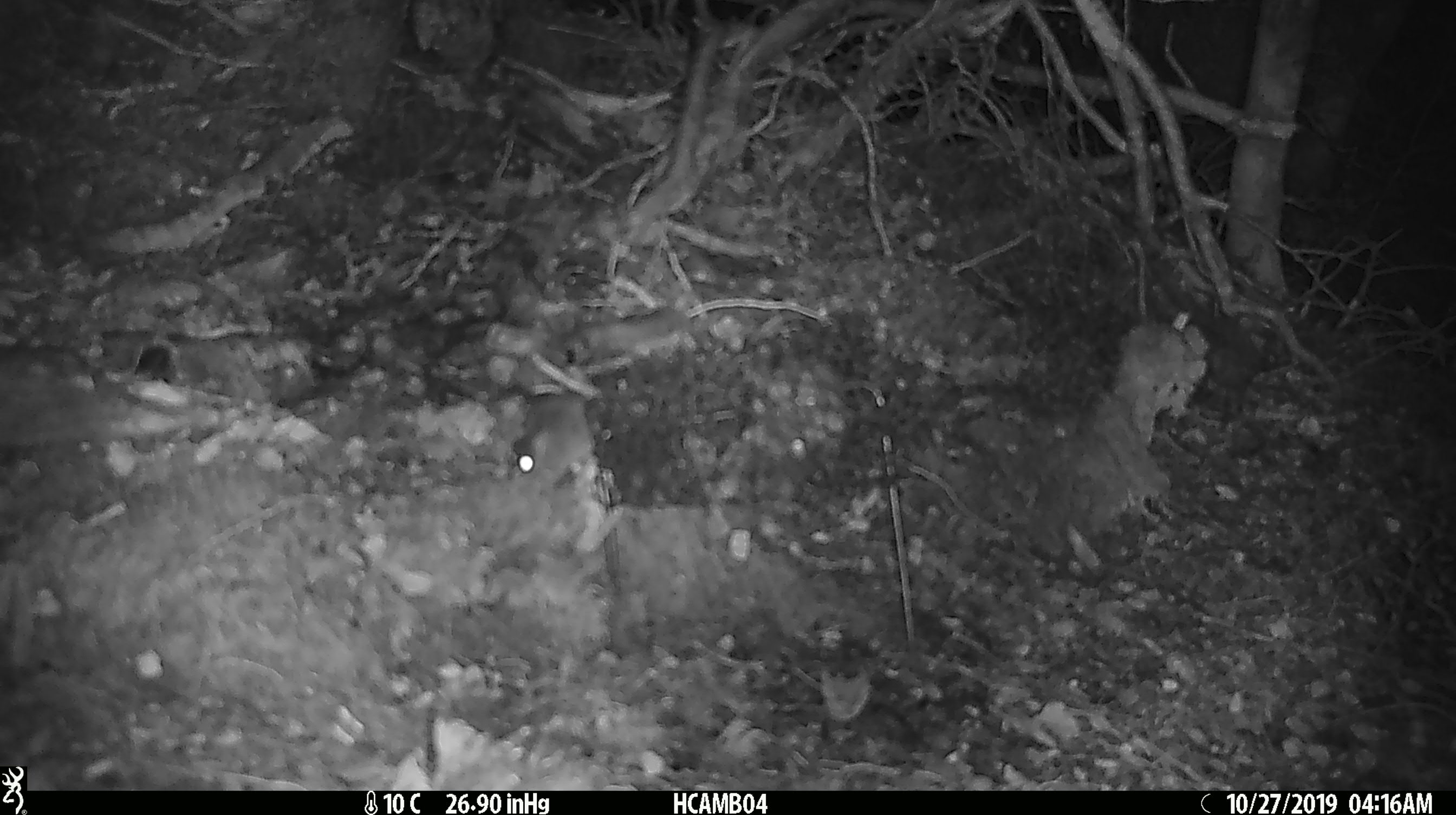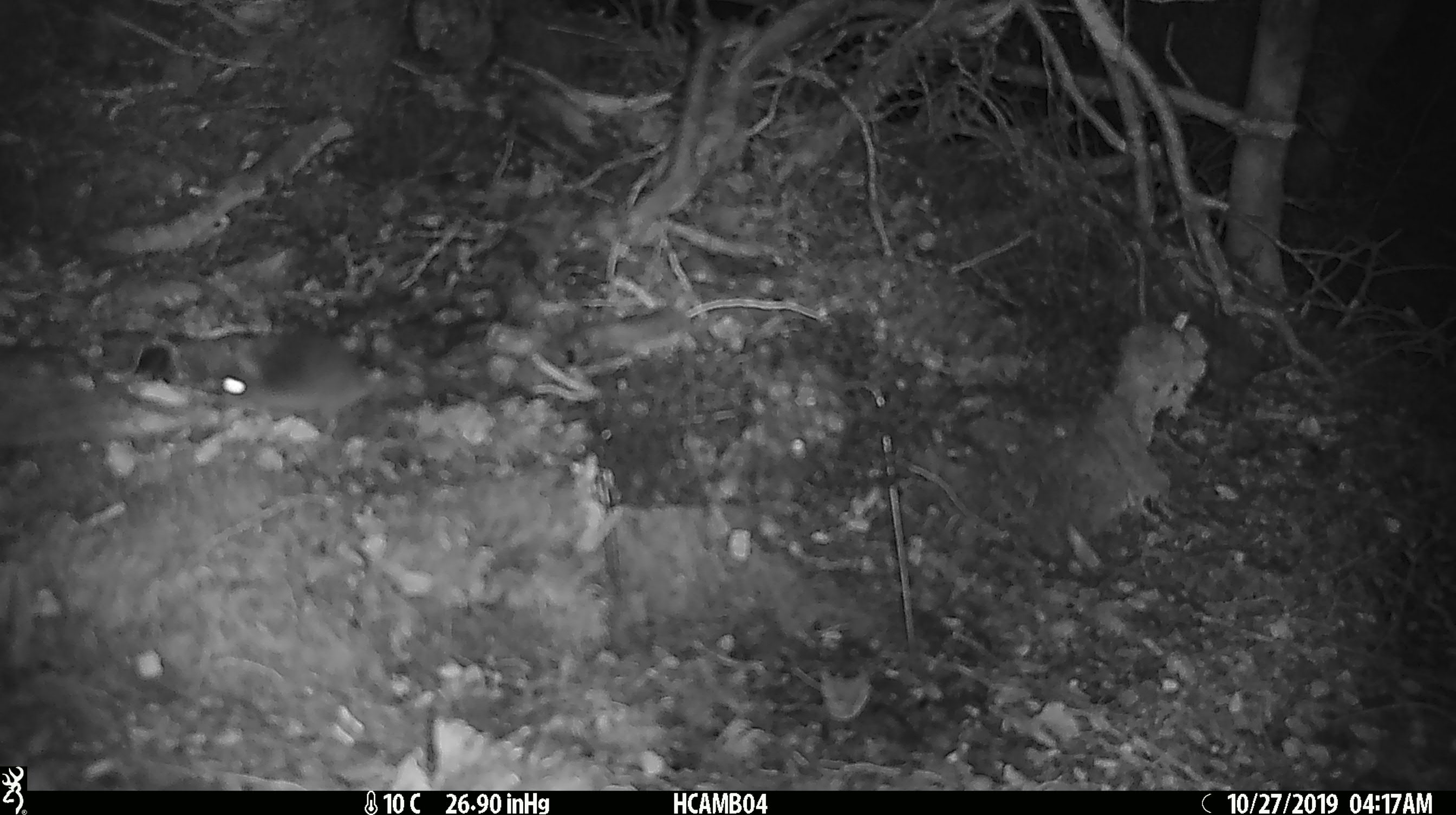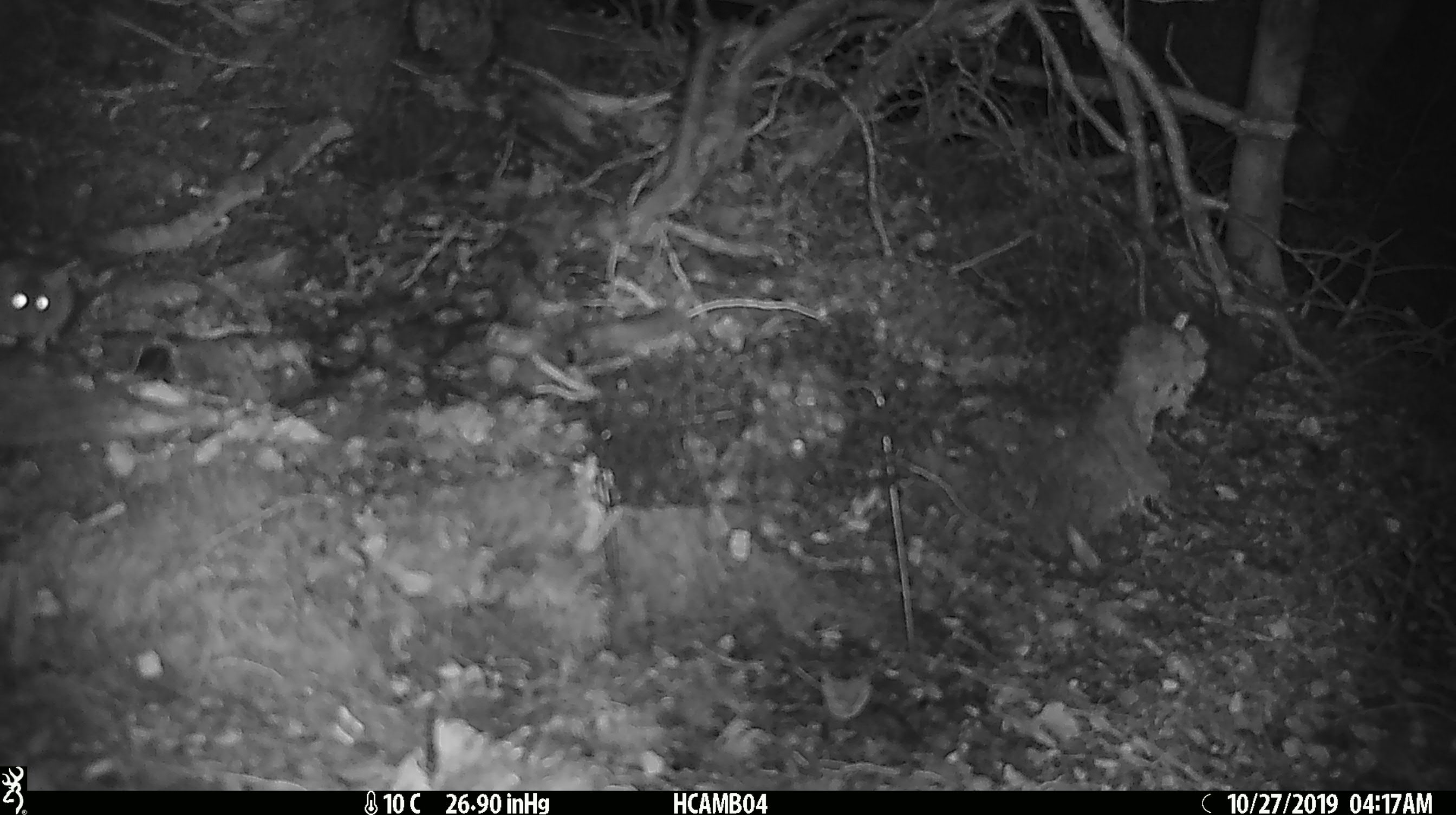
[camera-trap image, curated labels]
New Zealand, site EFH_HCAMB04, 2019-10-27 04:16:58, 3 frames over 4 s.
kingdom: Animalia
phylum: Chordata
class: Mammalia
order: Rodentia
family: Muridae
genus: Mus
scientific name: Mus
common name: mouse